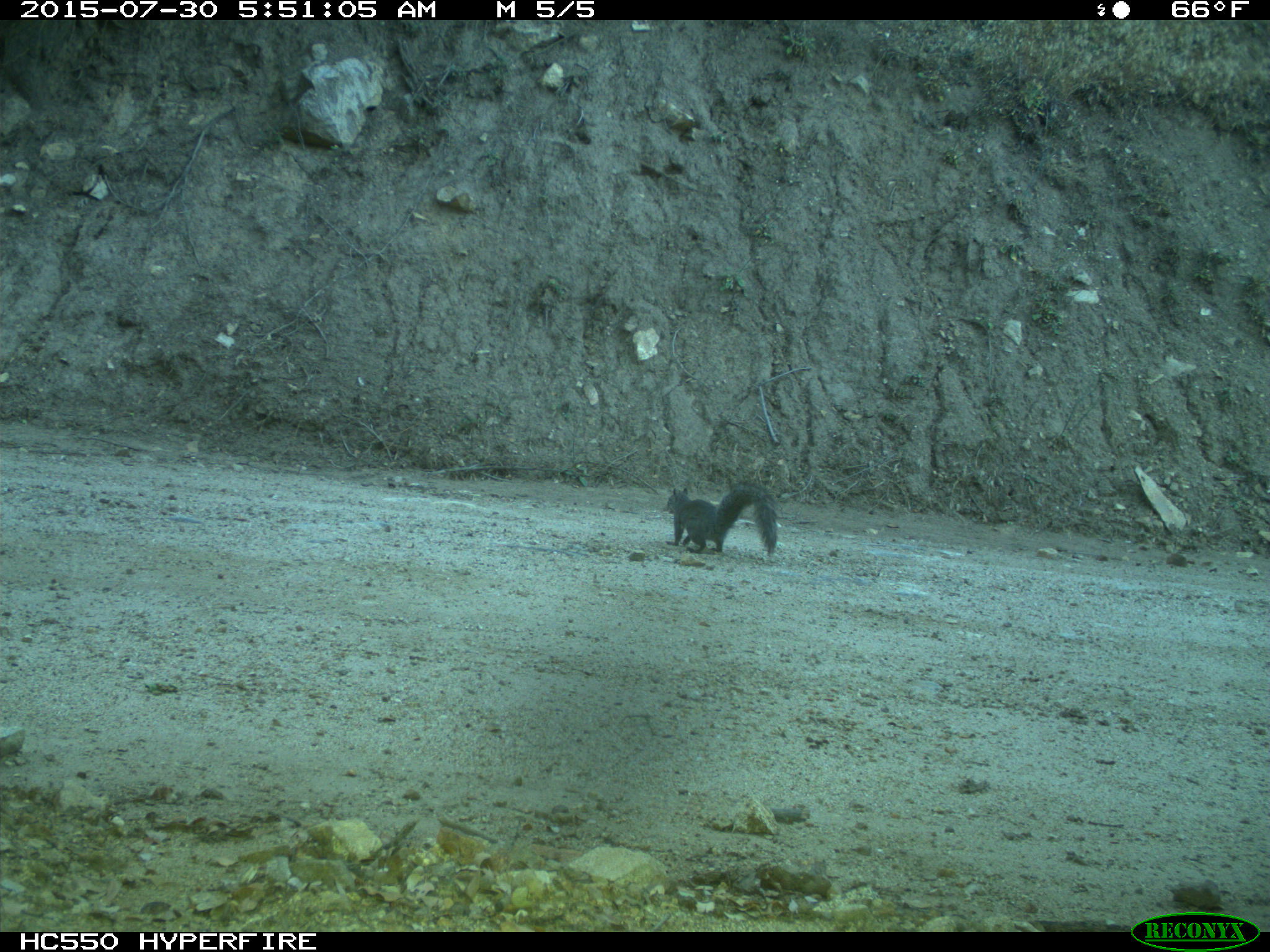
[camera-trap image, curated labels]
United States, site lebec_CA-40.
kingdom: Animalia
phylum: Chordata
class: Mammalia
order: Rodentia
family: Sciuridae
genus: Sciurus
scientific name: Sciurus carolinensis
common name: eastern gray squirrel